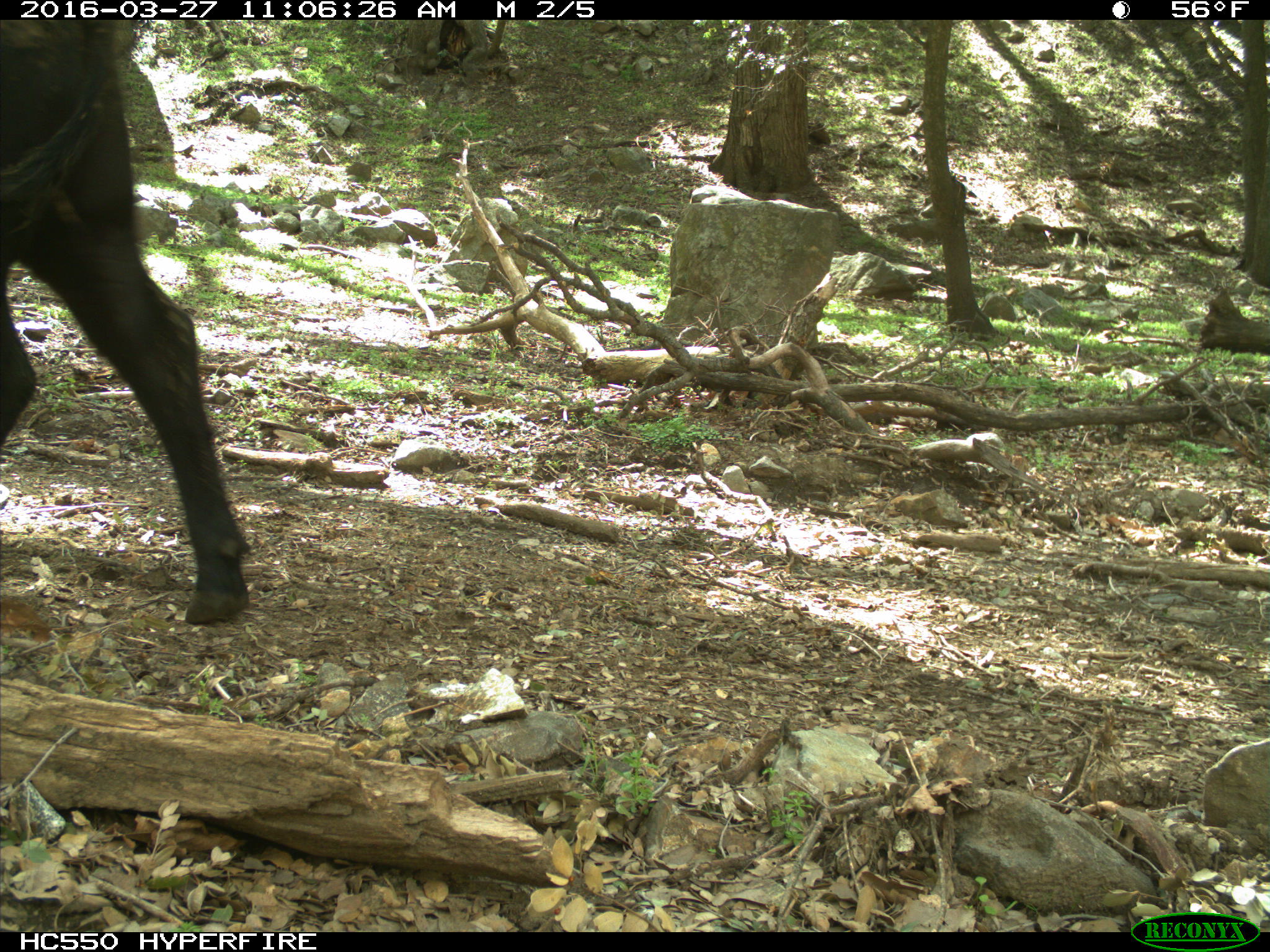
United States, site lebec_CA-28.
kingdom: Animalia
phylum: Chordata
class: Mammalia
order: Artiodactyla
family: Bovidae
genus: Bos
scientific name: Bos taurus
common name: domestic cow